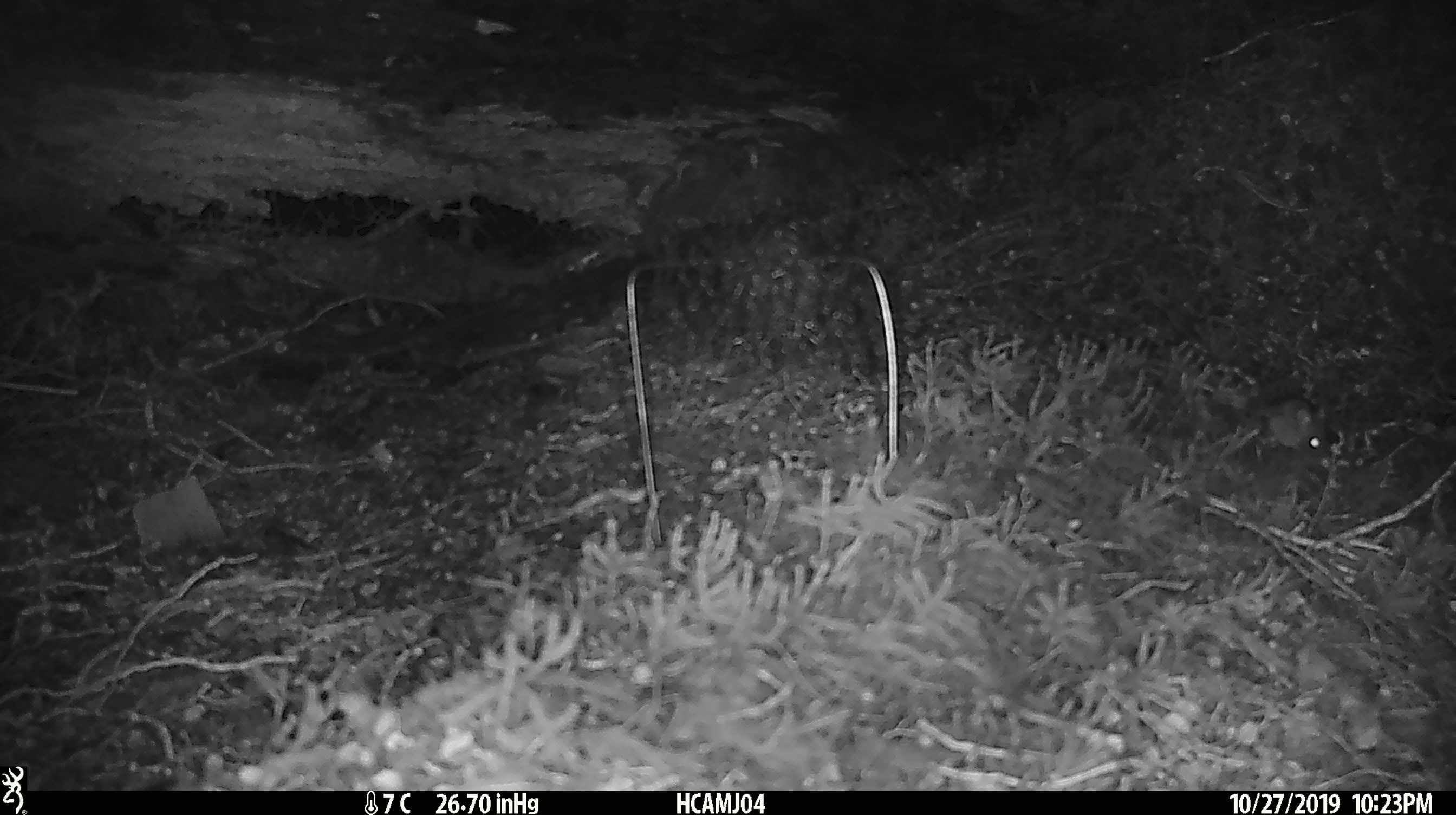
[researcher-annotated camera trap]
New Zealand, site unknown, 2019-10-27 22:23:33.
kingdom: Animalia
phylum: Chordata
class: Mammalia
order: Rodentia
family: Muridae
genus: Mus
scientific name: Mus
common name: mouse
Mouse (Mus).